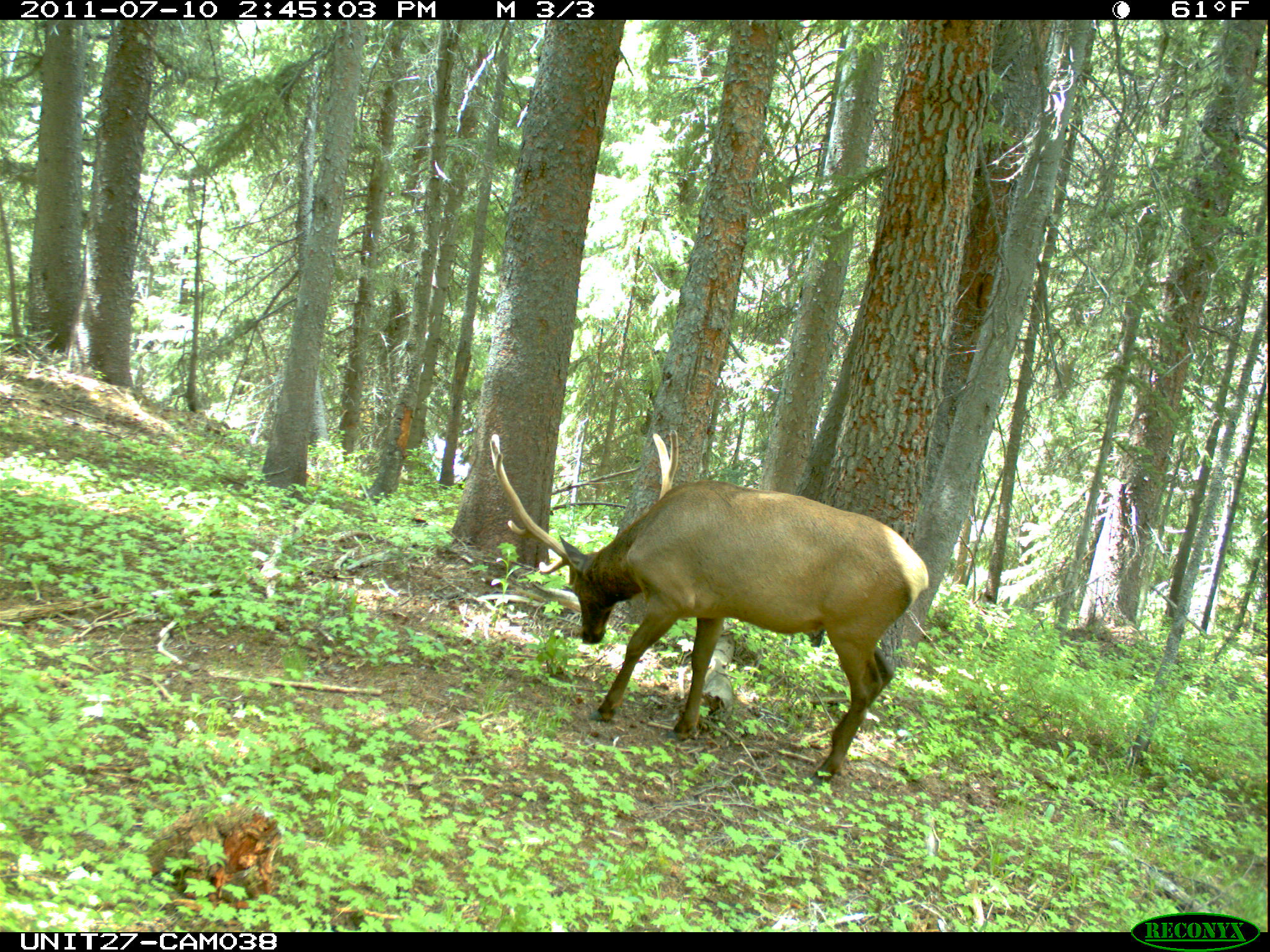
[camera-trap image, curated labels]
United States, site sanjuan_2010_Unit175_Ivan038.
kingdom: Animalia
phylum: Chordata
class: Mammalia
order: Artiodactyla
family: Cervidae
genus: Cervus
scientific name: Cervus elaphus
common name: red deer